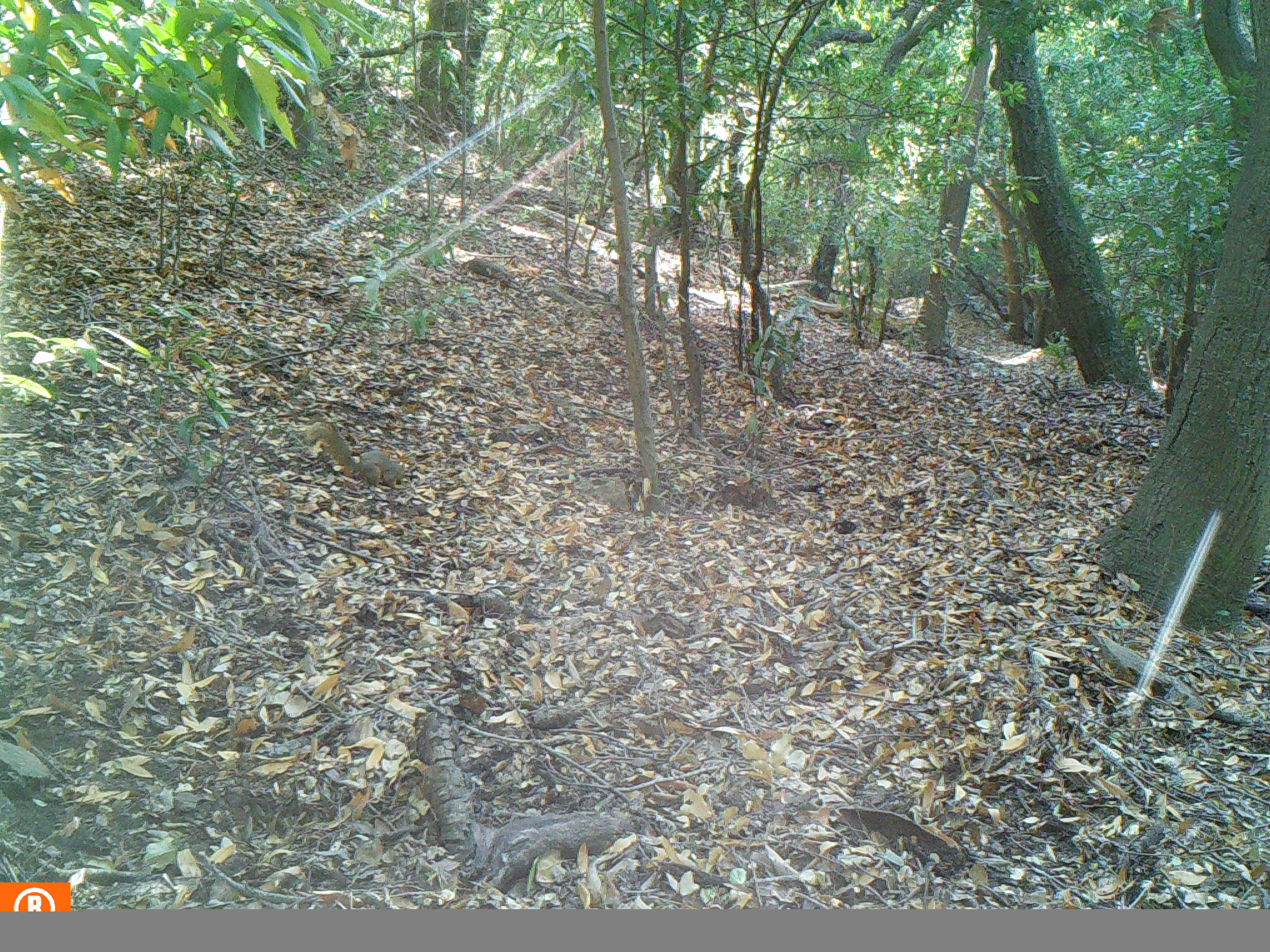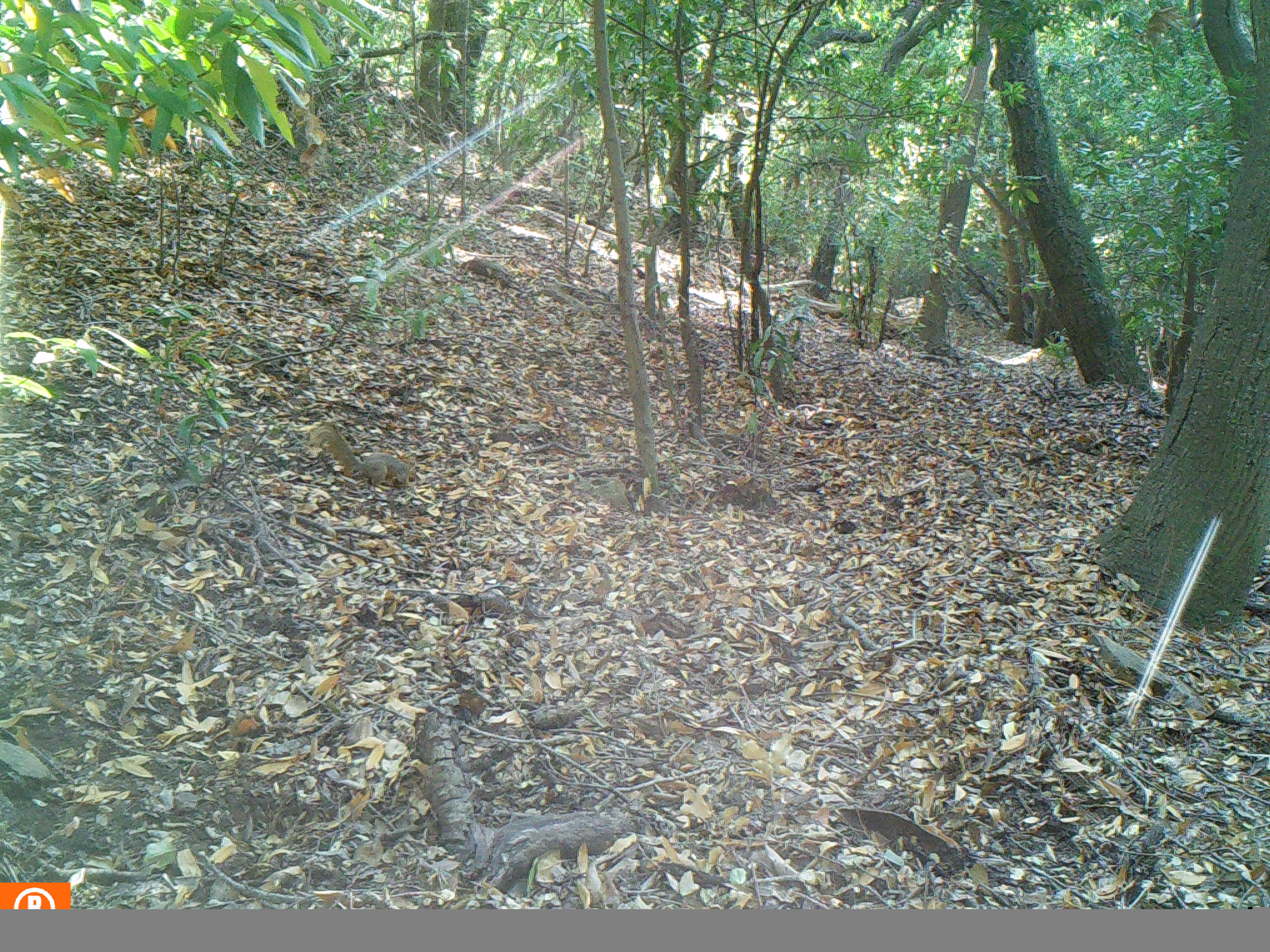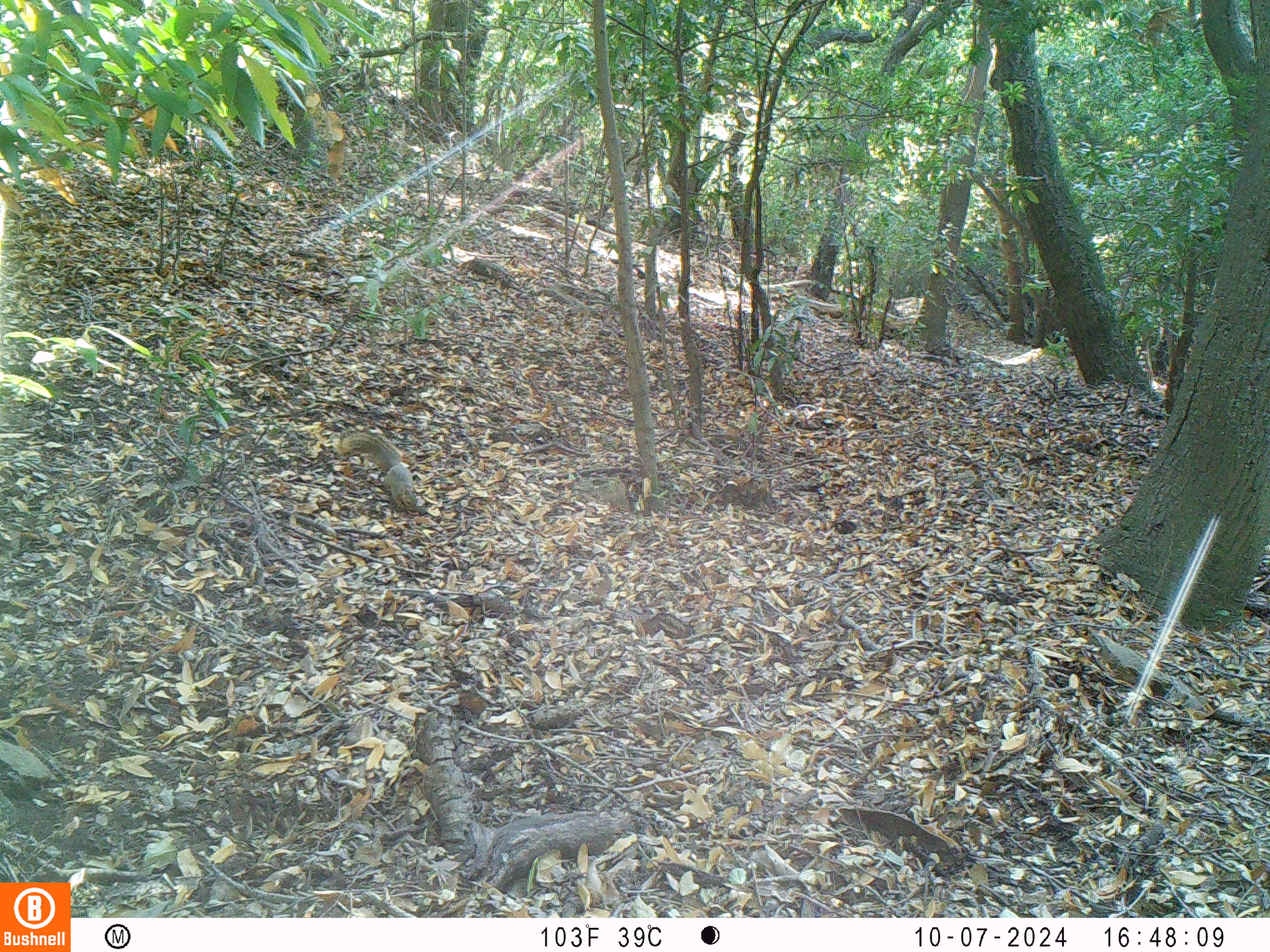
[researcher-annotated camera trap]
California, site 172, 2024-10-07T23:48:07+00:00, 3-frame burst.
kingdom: Animalia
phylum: Chordata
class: Mammalia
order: Rodentia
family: Sciuridae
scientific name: Sciuridae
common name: squirrel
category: unknown squirrel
Unknown squirrel (squirrel) (Sciuridae).